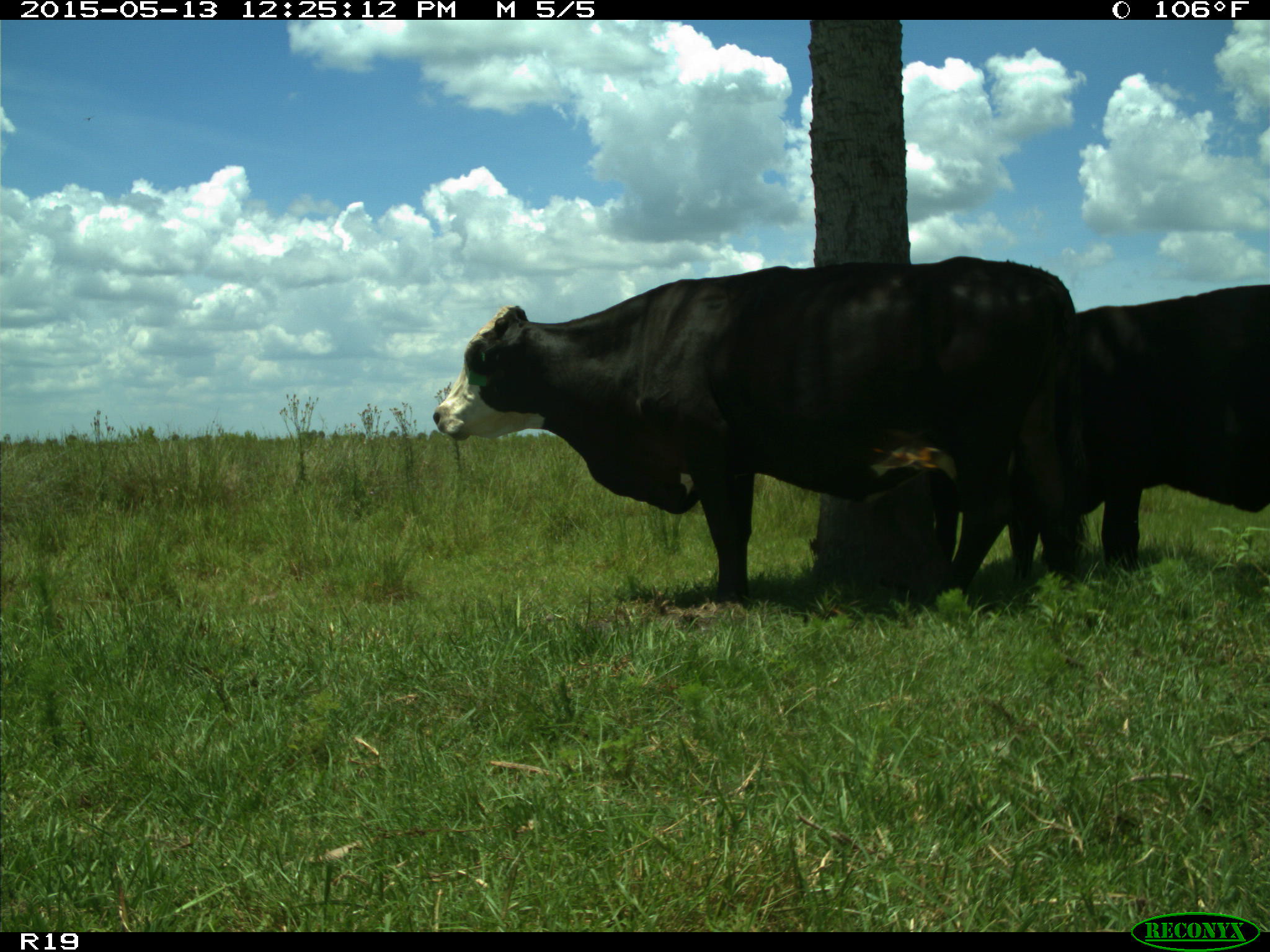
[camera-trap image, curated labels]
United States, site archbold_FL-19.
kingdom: Animalia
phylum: Chordata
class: Mammalia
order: Artiodactyla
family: Bovidae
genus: Bos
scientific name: Bos taurus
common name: domestic cow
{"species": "Bos taurus (domestic cow)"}